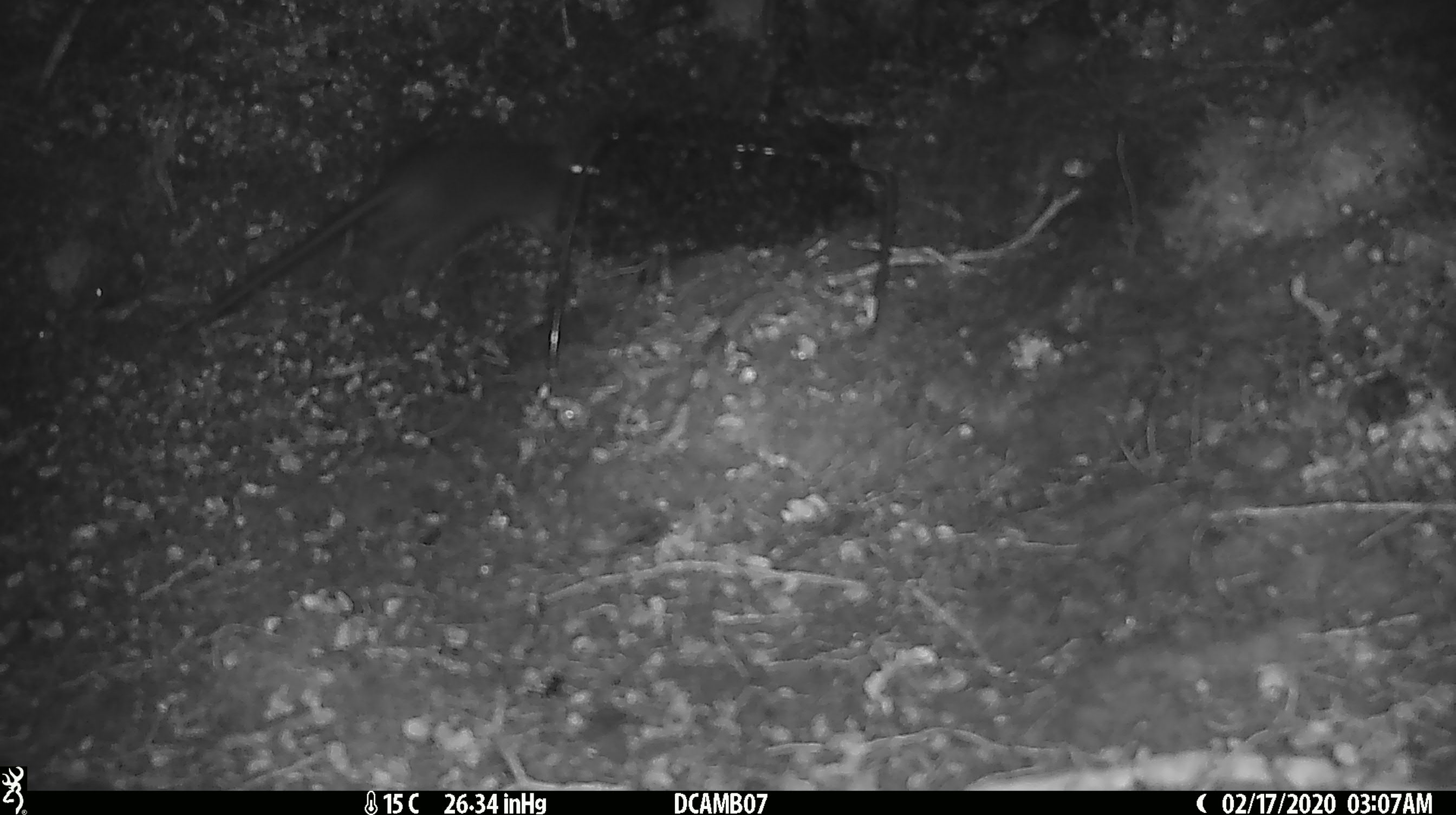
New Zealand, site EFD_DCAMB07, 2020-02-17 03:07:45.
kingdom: Animalia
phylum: Chordata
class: Mammalia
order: Rodentia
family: Muridae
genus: Mus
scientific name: Mus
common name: mouse